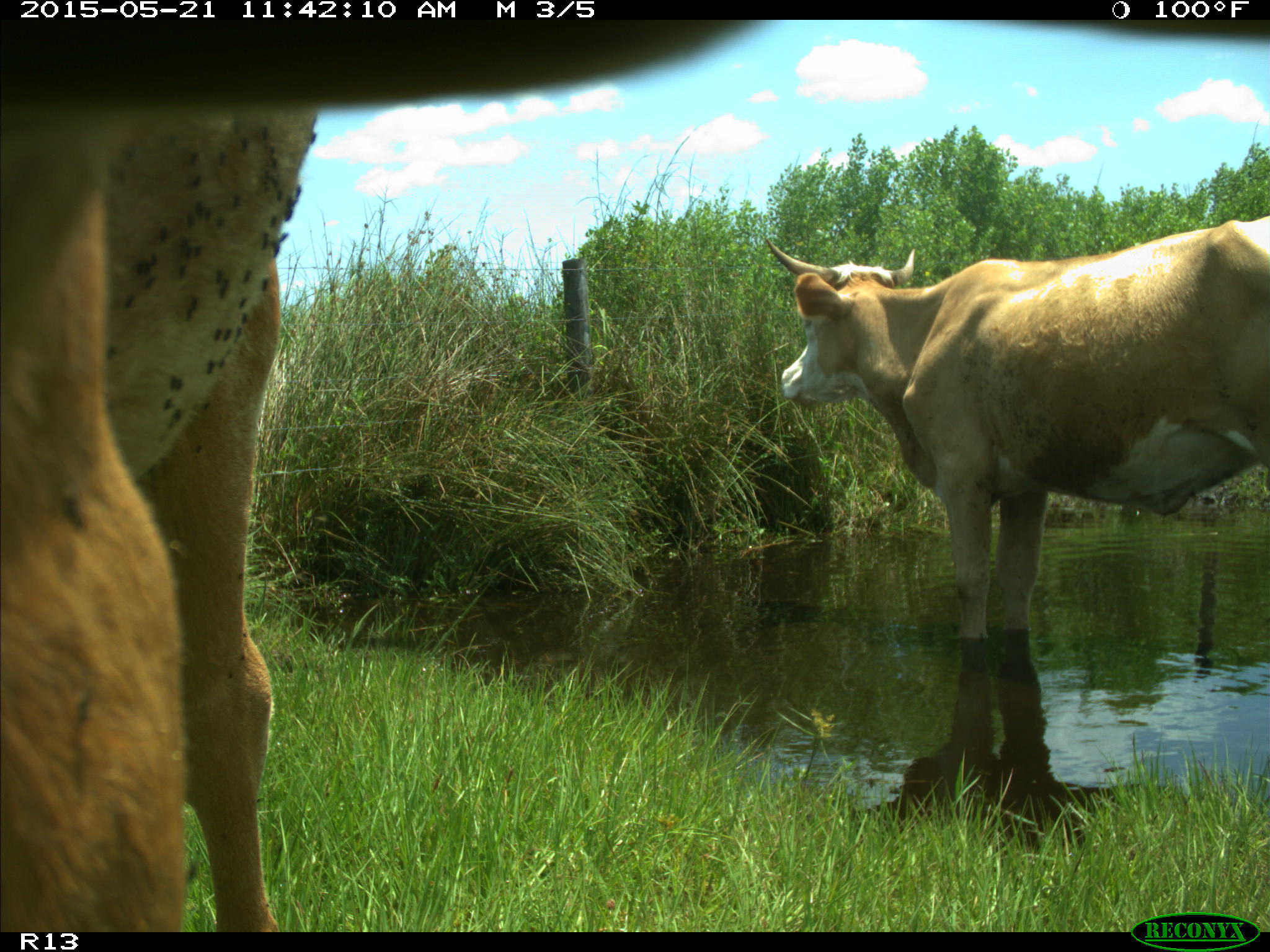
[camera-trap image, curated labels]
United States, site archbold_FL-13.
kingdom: Animalia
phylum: Chordata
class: Mammalia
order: Artiodactyla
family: Bovidae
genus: Bos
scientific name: Bos taurus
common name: domestic cow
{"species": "Bos taurus (domestic cow)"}